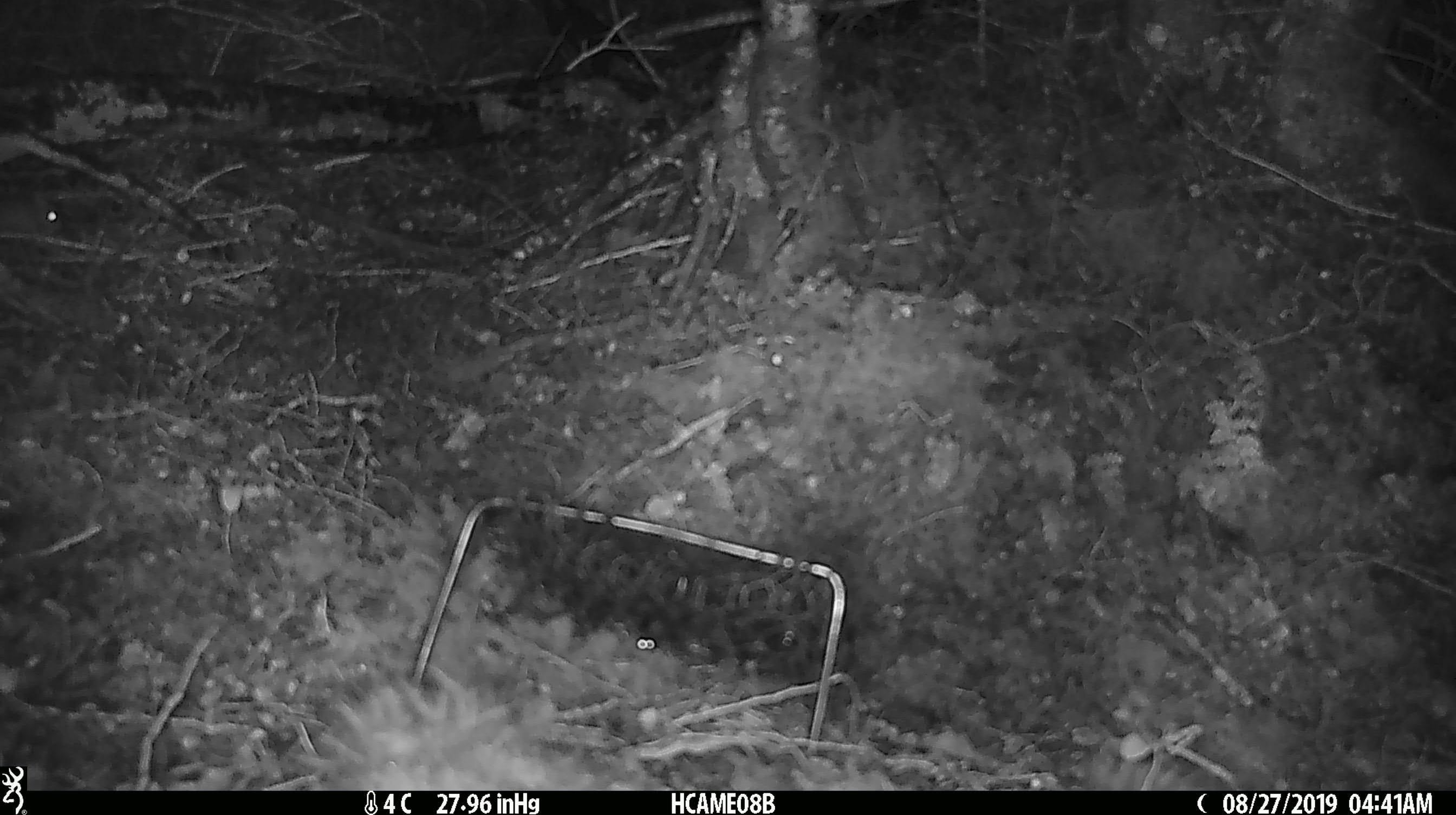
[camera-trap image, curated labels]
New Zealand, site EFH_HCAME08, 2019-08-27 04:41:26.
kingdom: Animalia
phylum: Chordata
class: Mammalia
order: Rodentia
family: Muridae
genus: Mus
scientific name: Mus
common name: mouse